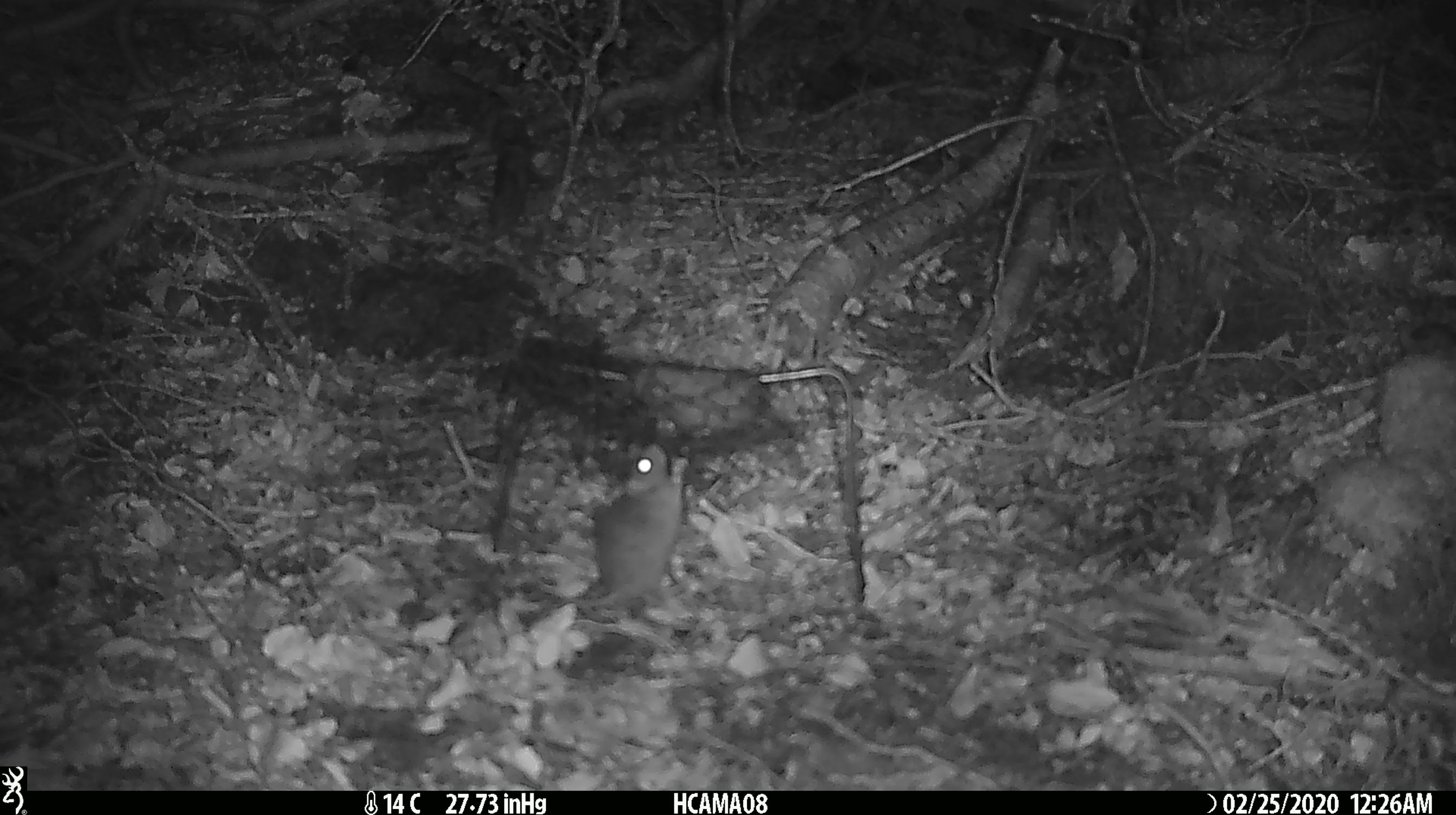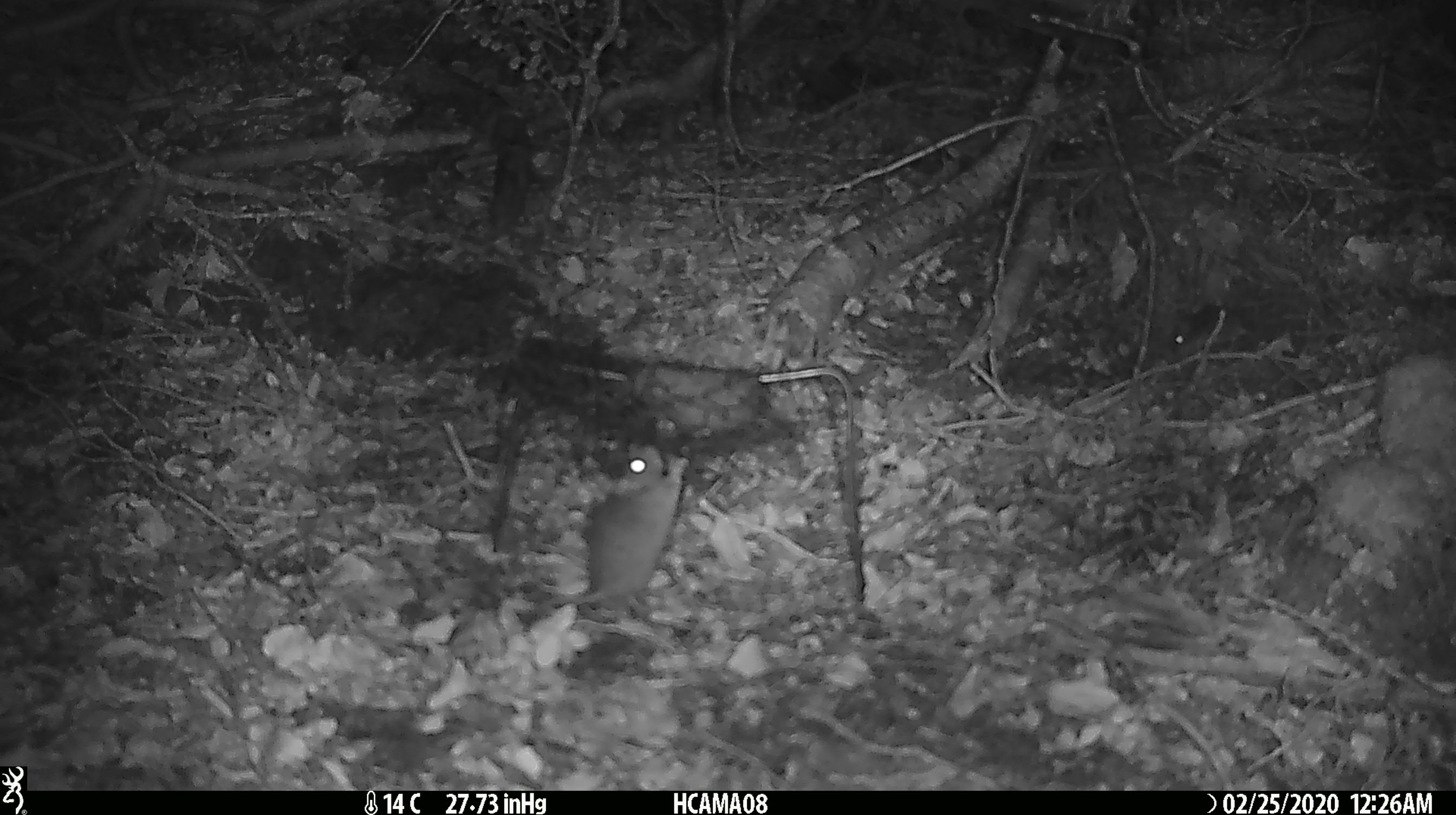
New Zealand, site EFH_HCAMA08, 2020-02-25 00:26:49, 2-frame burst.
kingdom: Animalia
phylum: Chordata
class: Mammalia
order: Rodentia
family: Muridae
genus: Mus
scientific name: Mus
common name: mouse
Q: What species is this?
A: Mouse (Mus).